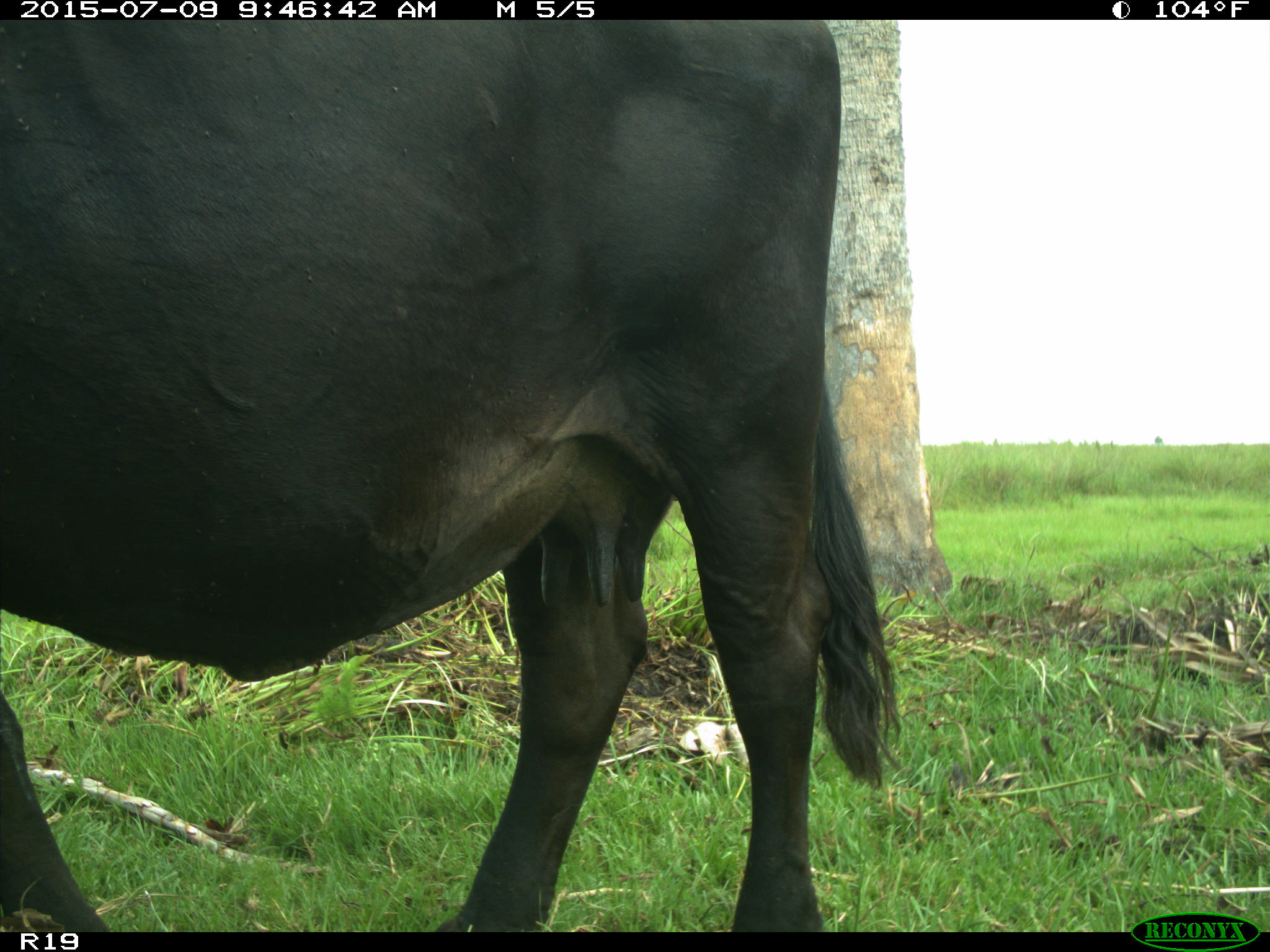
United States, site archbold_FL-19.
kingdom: Animalia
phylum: Chordata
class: Mammalia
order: Artiodactyla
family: Bovidae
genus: Bos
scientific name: Bos taurus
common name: domestic cow